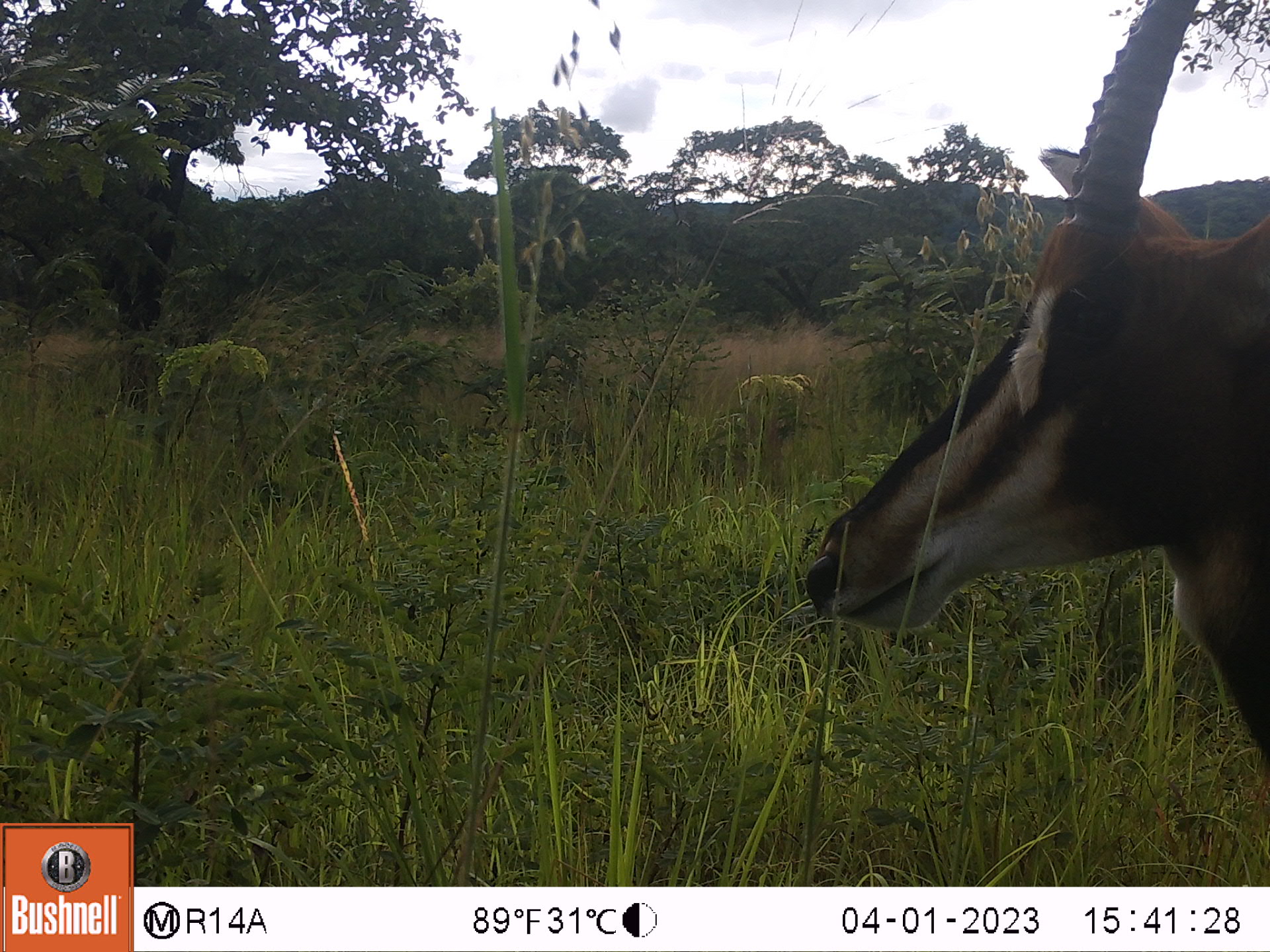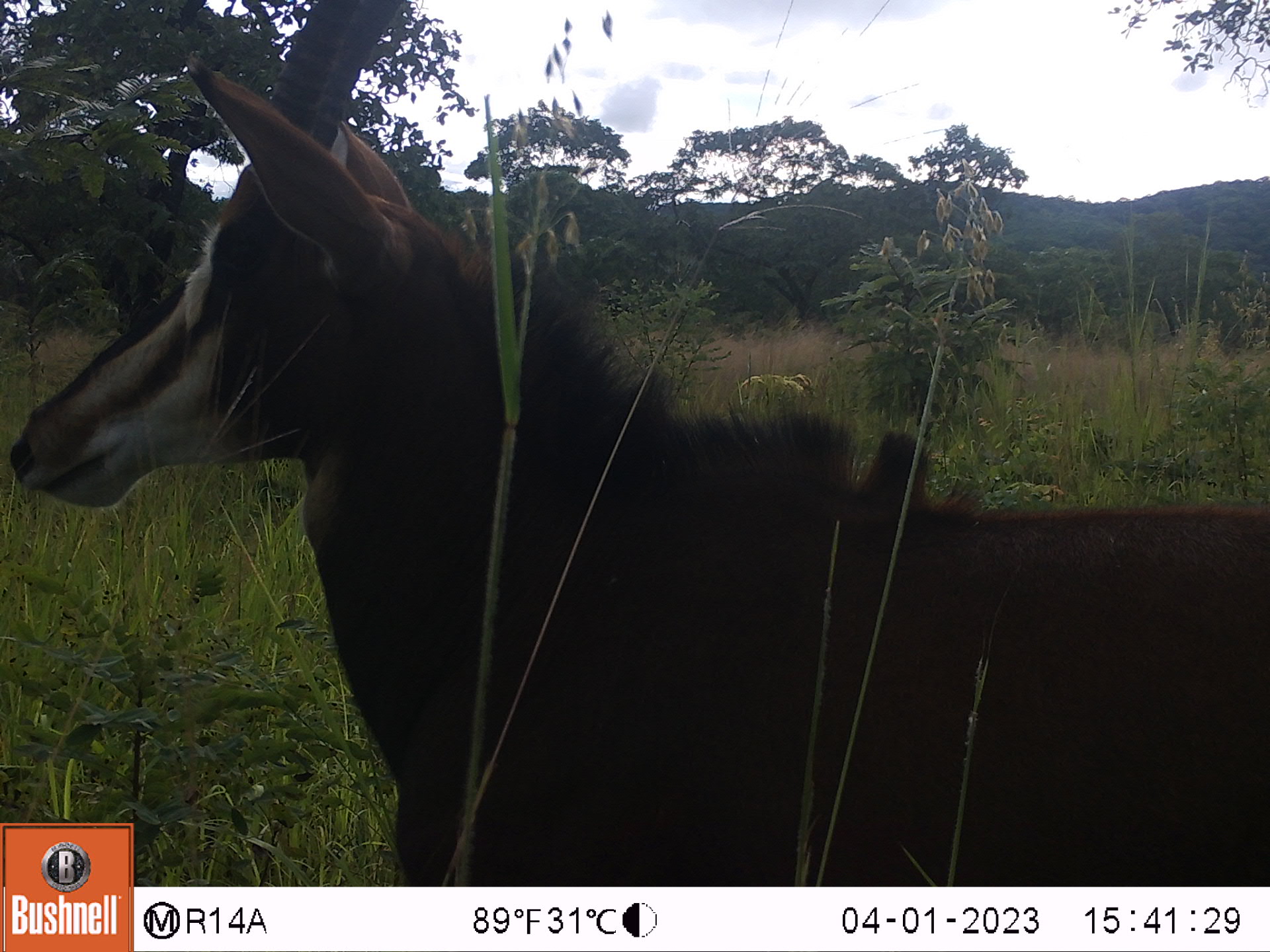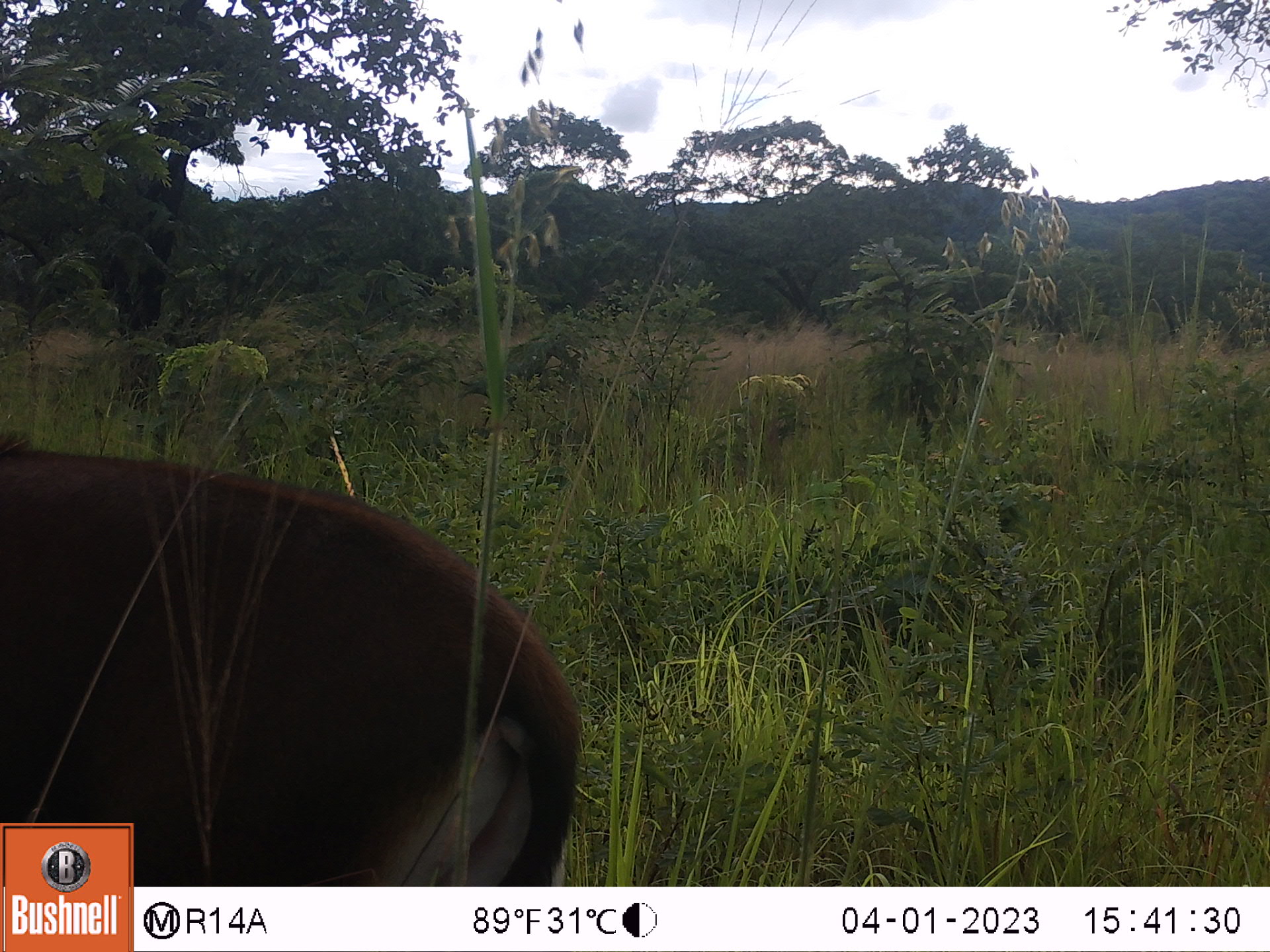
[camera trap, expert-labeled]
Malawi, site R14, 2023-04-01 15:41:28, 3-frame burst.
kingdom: Animalia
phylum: Chordata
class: Mammalia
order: Artiodactyla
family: Bovidae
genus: Hippotragus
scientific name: Hippotragus niger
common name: sable antelope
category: sable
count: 1